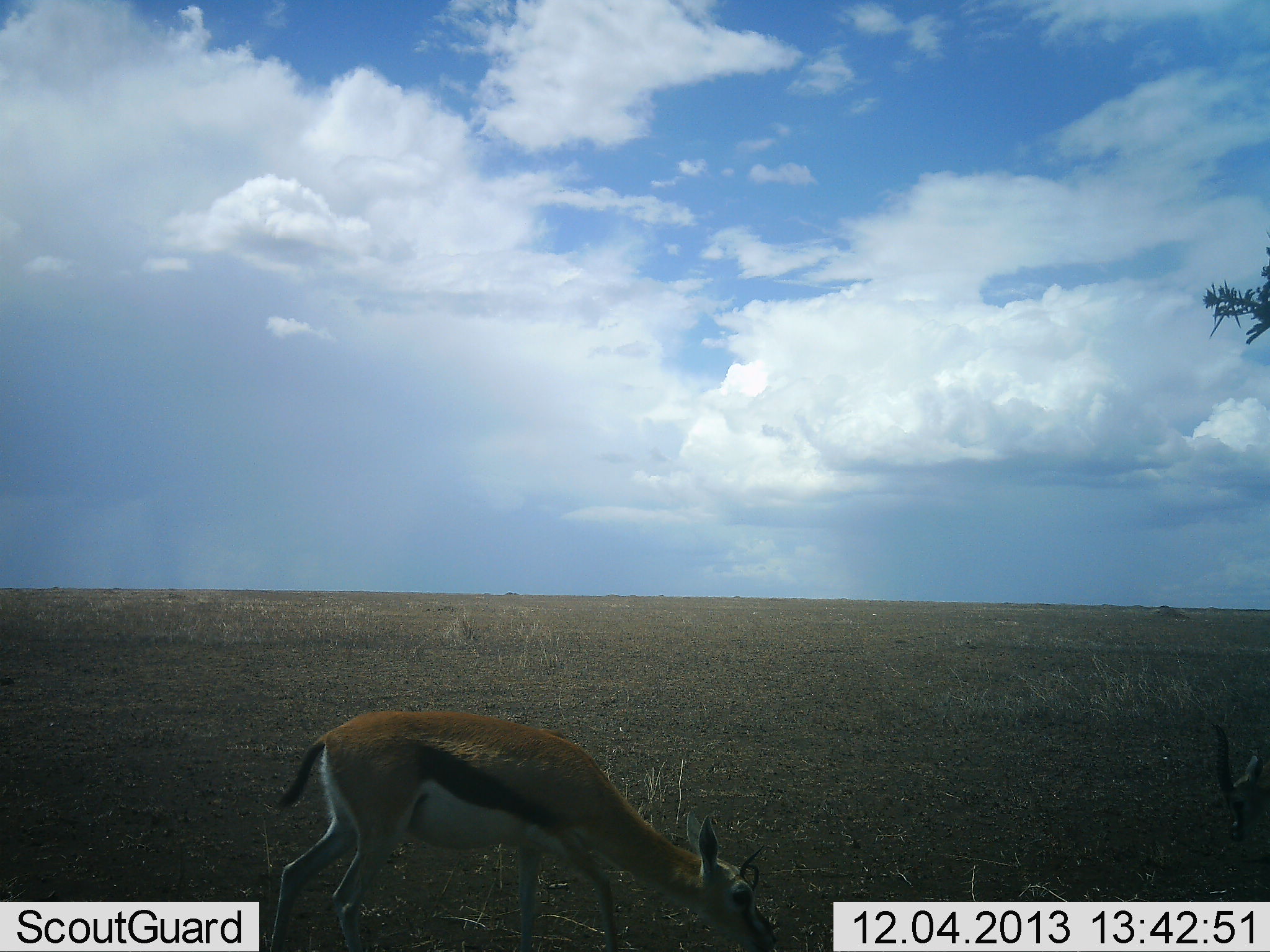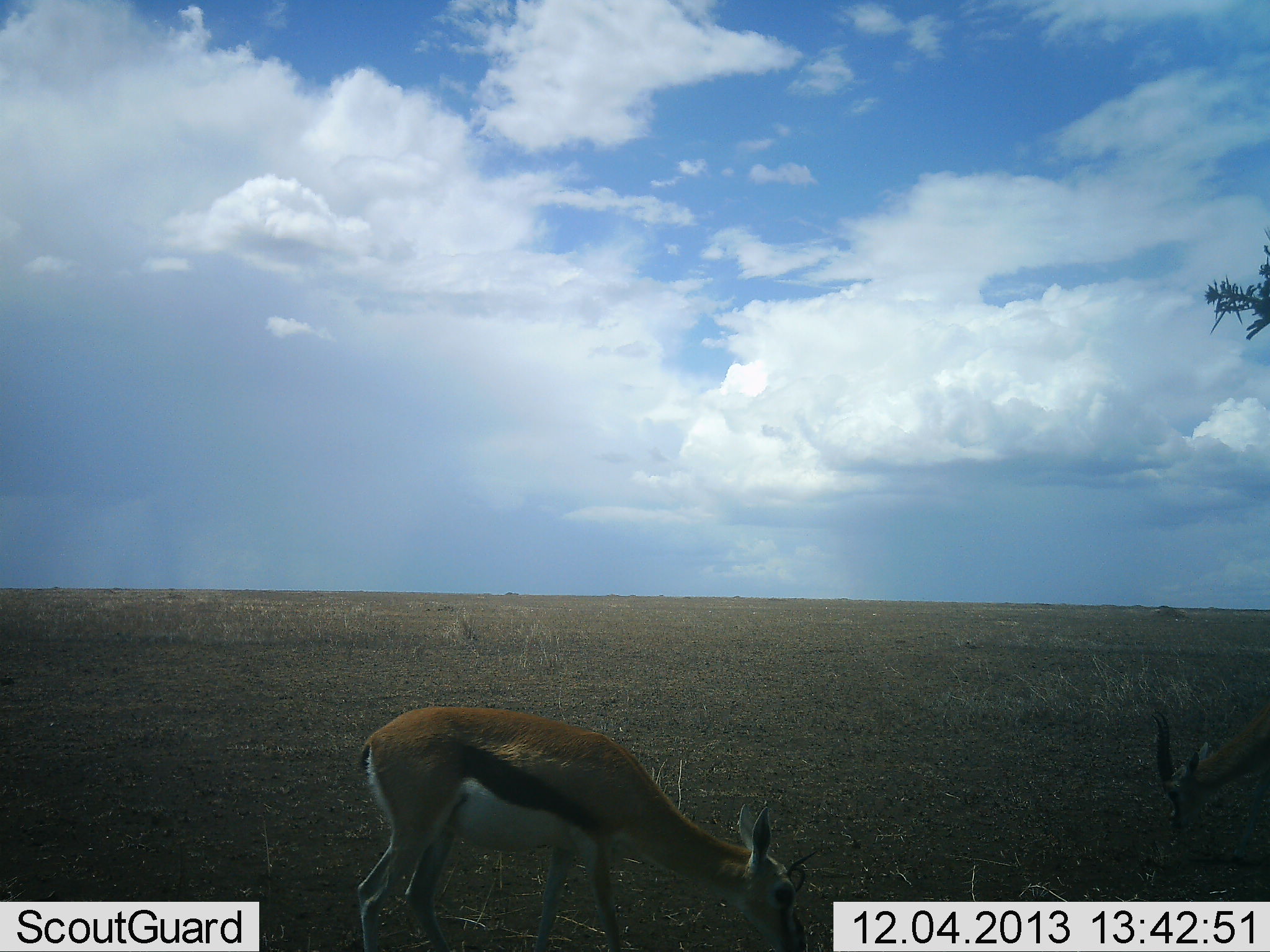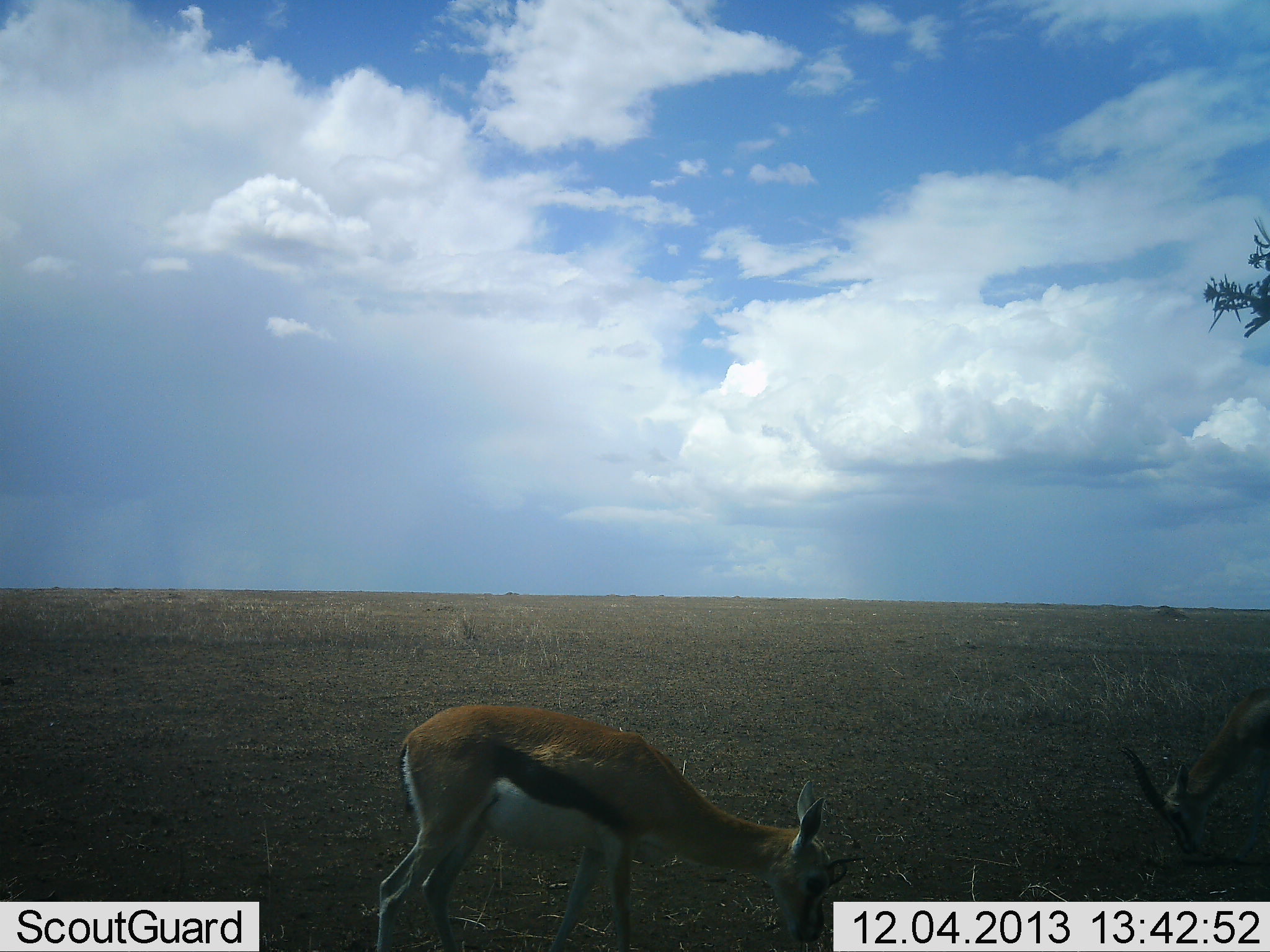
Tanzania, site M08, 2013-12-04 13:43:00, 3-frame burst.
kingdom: Animalia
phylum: Chordata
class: Mammalia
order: Artiodactyla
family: Bovidae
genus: Eudorcas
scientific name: Eudorcas thomsonii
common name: thomson's gazelle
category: gazellethomsons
Gazellethomsons (thomson's gazelle) (Eudorcas thomsonii), count 2. Behavior (volunteer vote fractions): standing 10%, resting 0%, moving 10%, interacting 0%. Young present (vote fraction): 0%. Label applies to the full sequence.